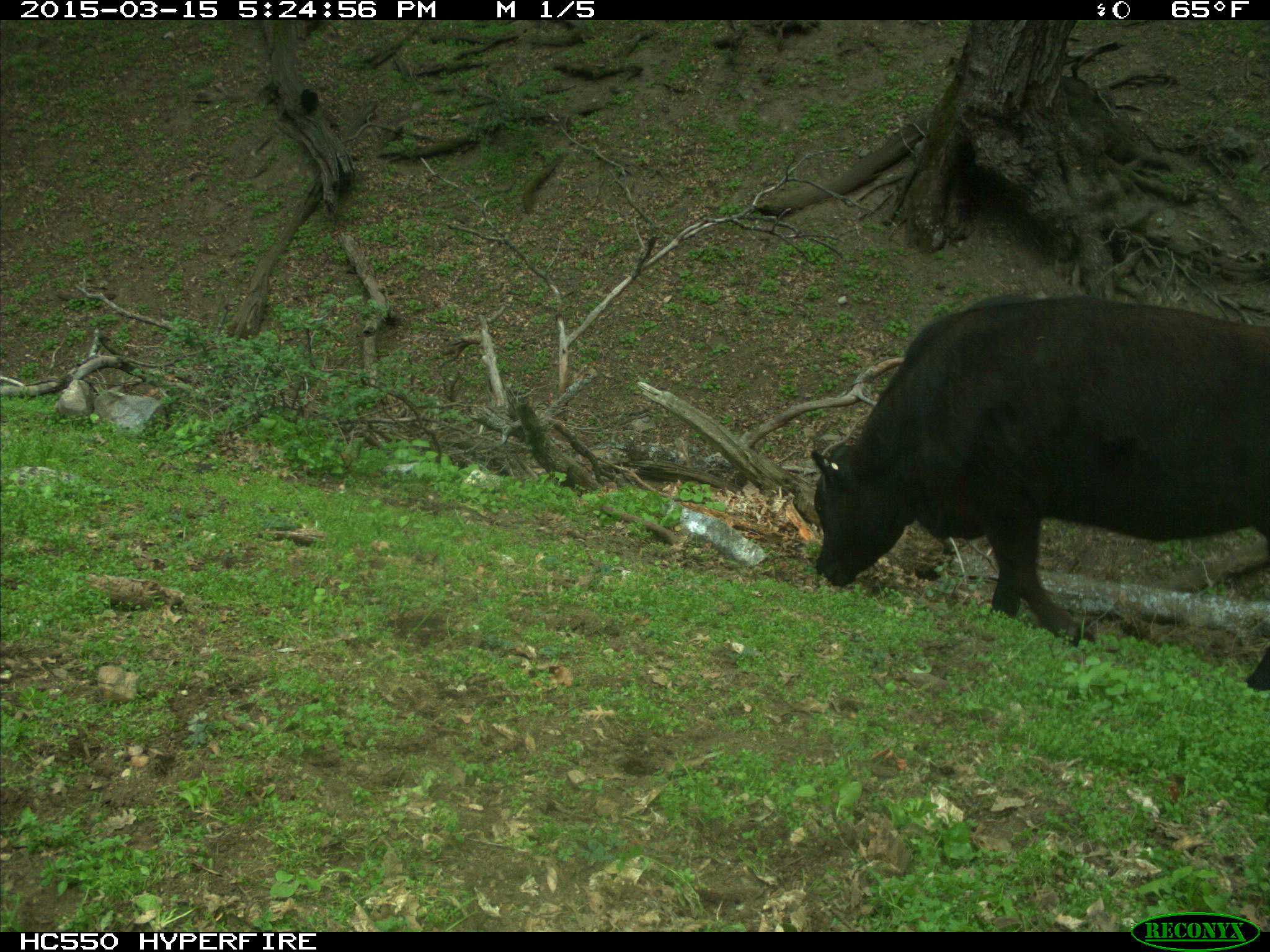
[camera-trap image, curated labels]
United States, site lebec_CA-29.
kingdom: Animalia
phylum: Chordata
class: Mammalia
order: Artiodactyla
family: Bovidae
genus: Bos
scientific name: Bos taurus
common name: domestic cow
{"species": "Bos taurus (domestic cow)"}